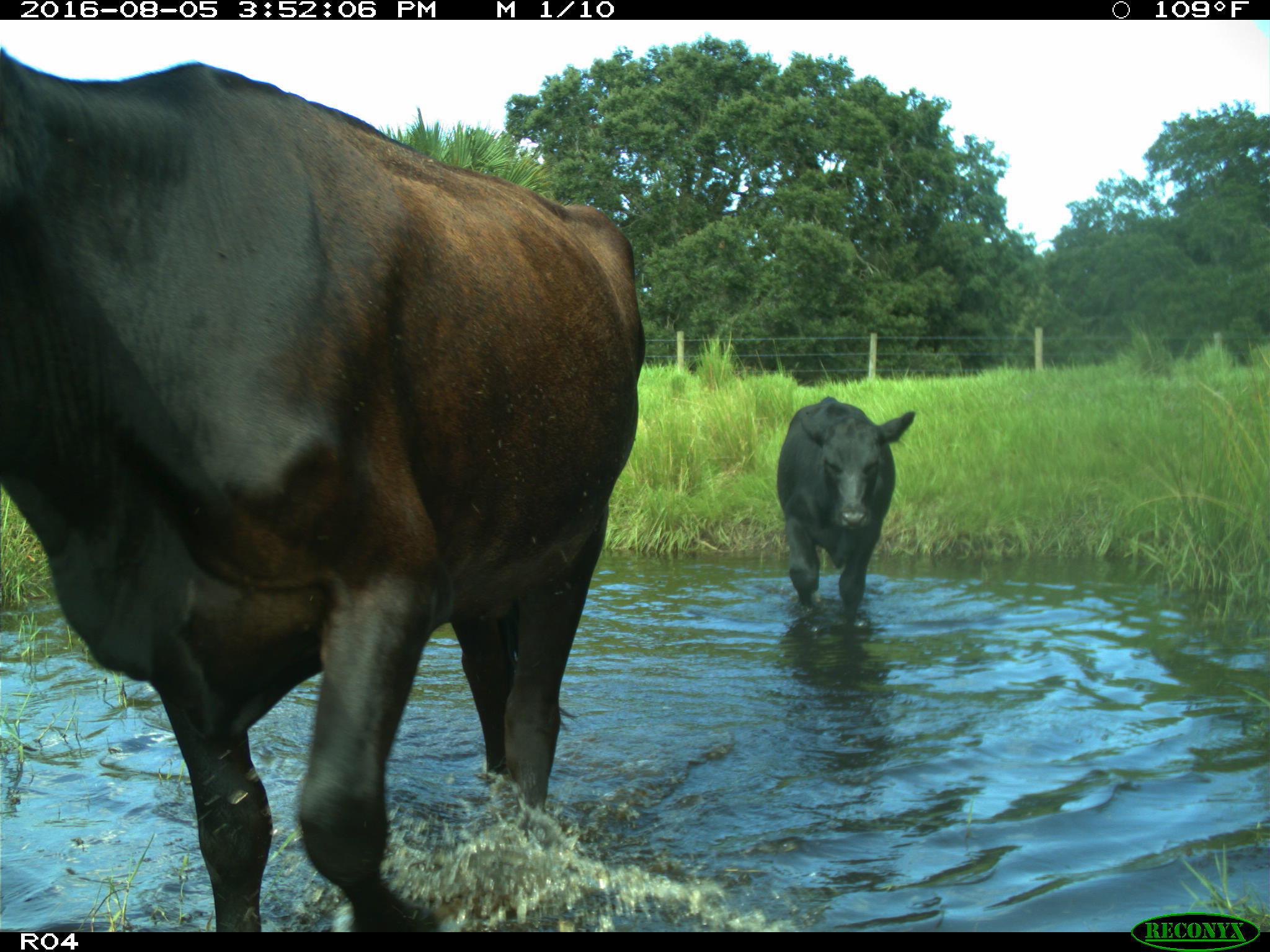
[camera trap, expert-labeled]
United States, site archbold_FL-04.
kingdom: Animalia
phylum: Chordata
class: Mammalia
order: Artiodactyla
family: Bovidae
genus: Bos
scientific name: Bos taurus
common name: domestic cow